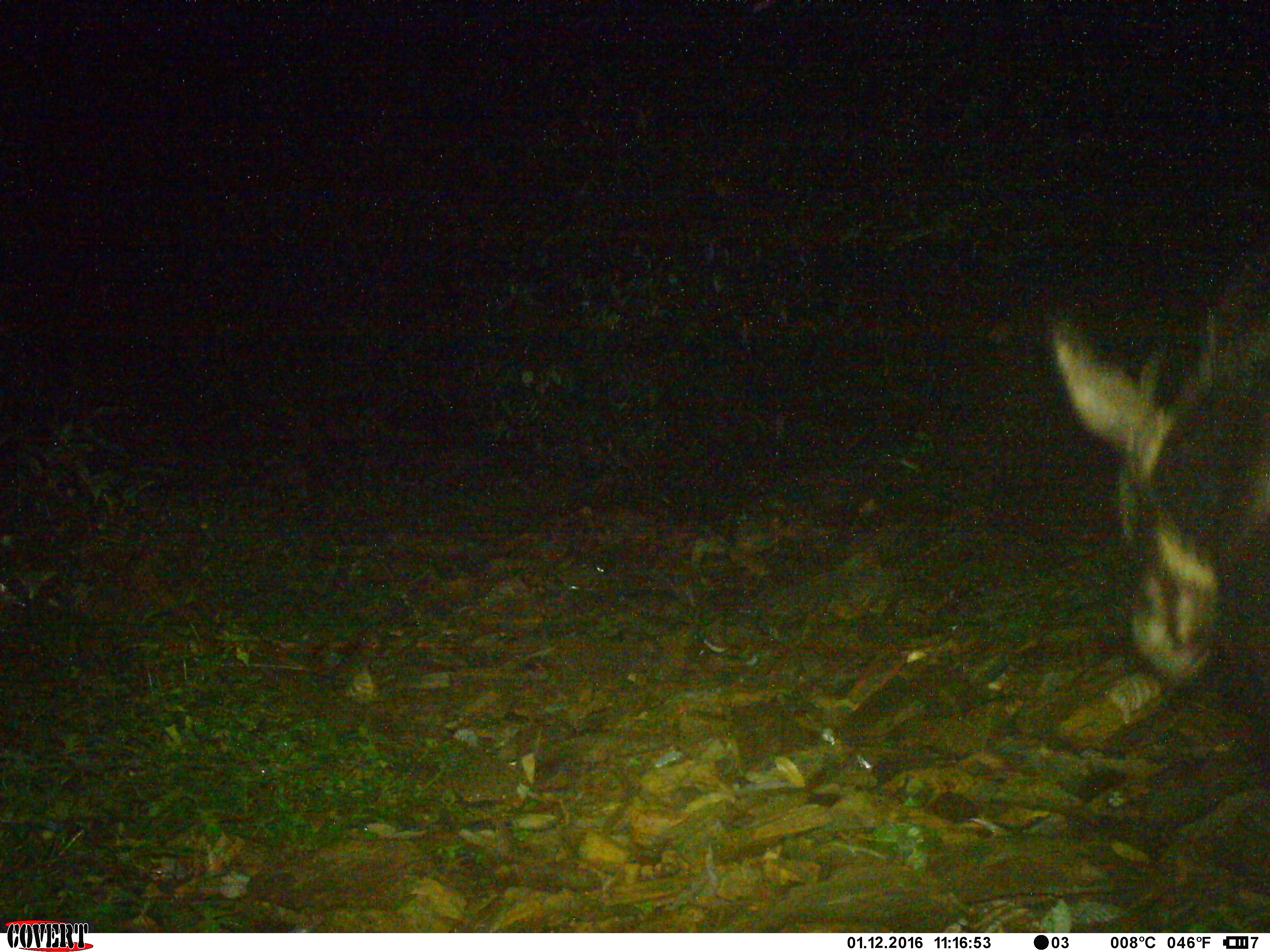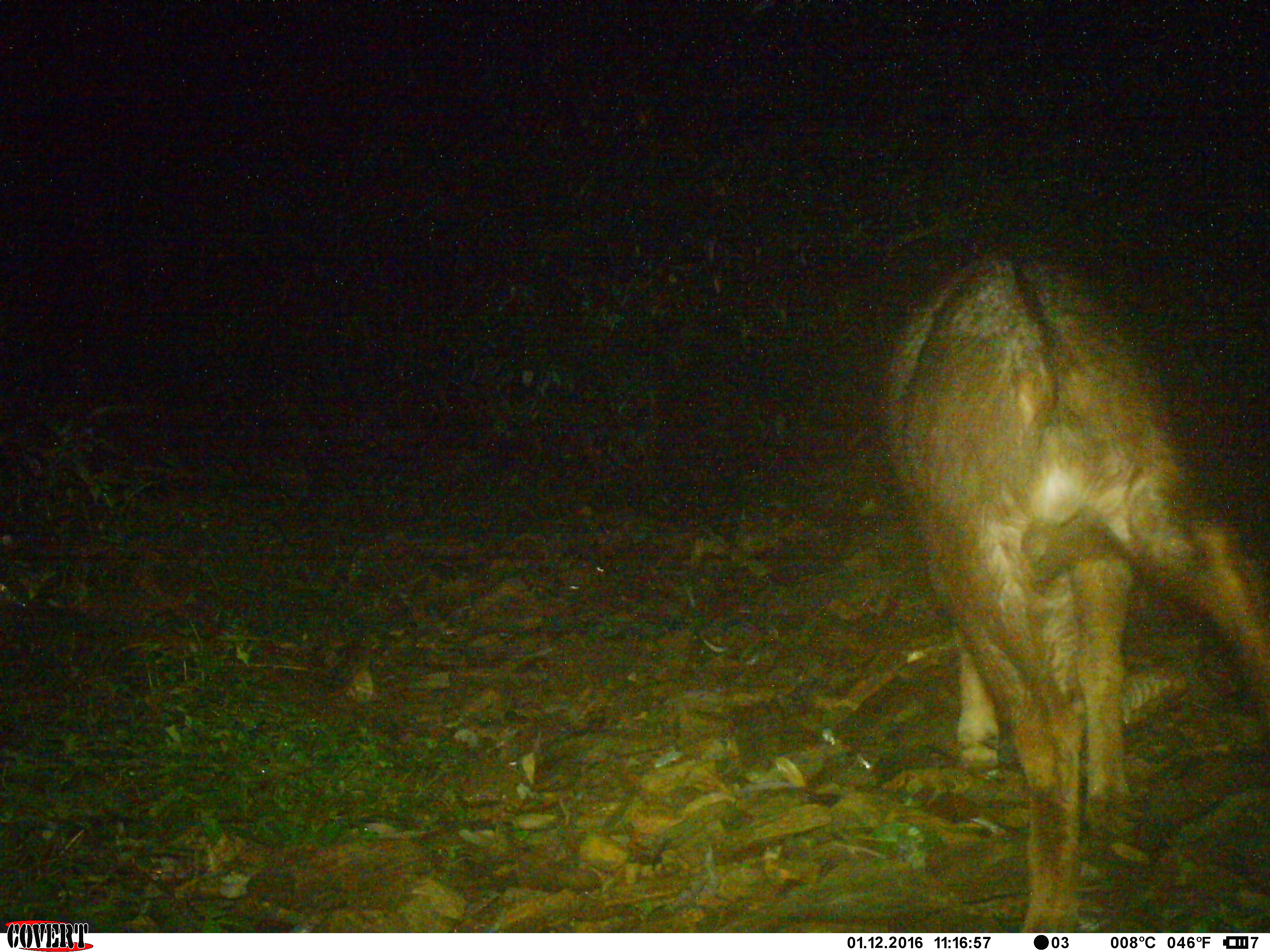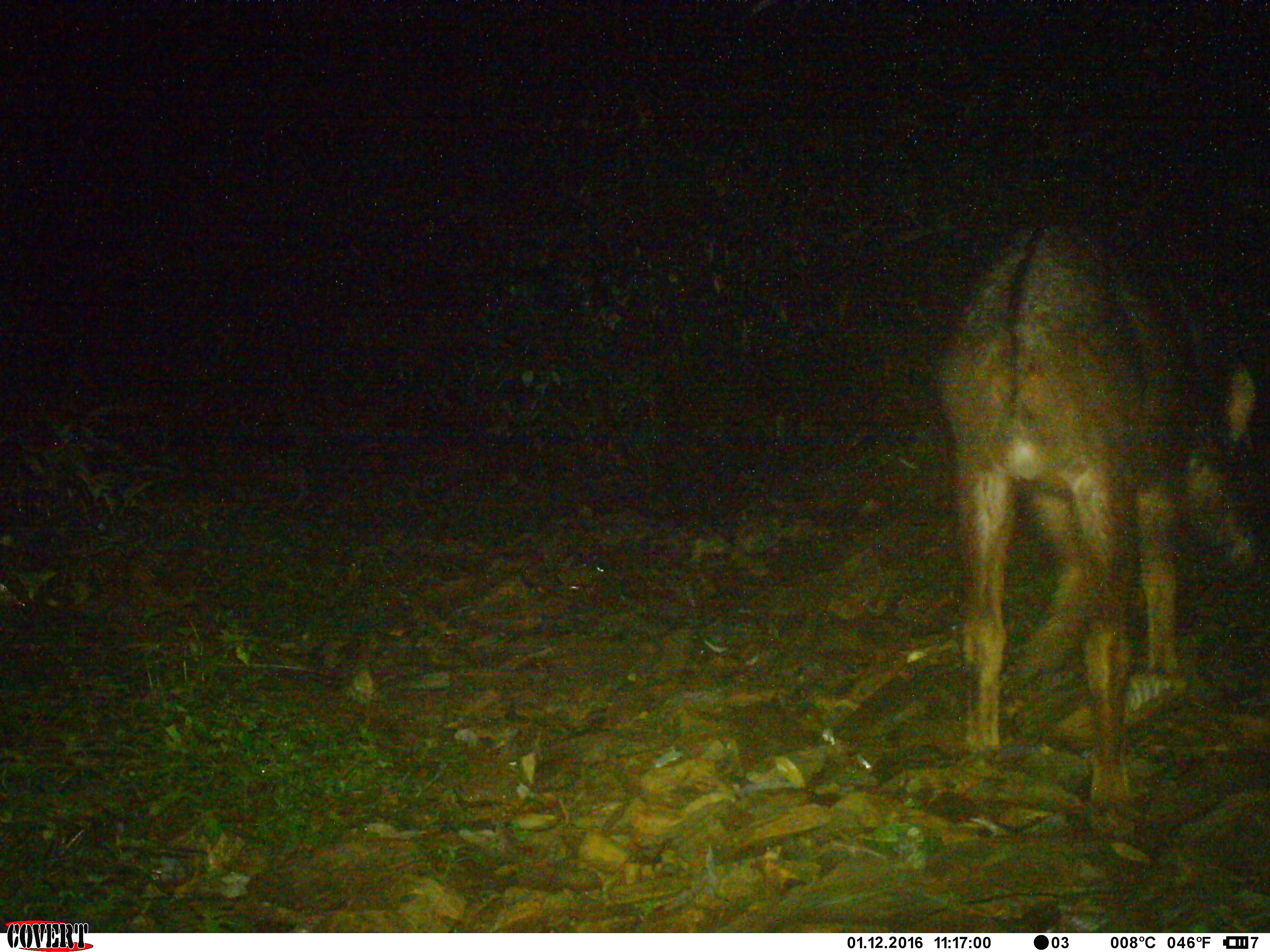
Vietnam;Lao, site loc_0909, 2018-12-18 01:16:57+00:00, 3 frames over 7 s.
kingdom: Animalia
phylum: Chordata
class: Mammalia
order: Artiodactyla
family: Bovidae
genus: Capricornis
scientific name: Capricornis sumatraensis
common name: chinese serow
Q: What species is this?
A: Chinese serow (Capricornis sumatraensis).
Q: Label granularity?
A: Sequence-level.